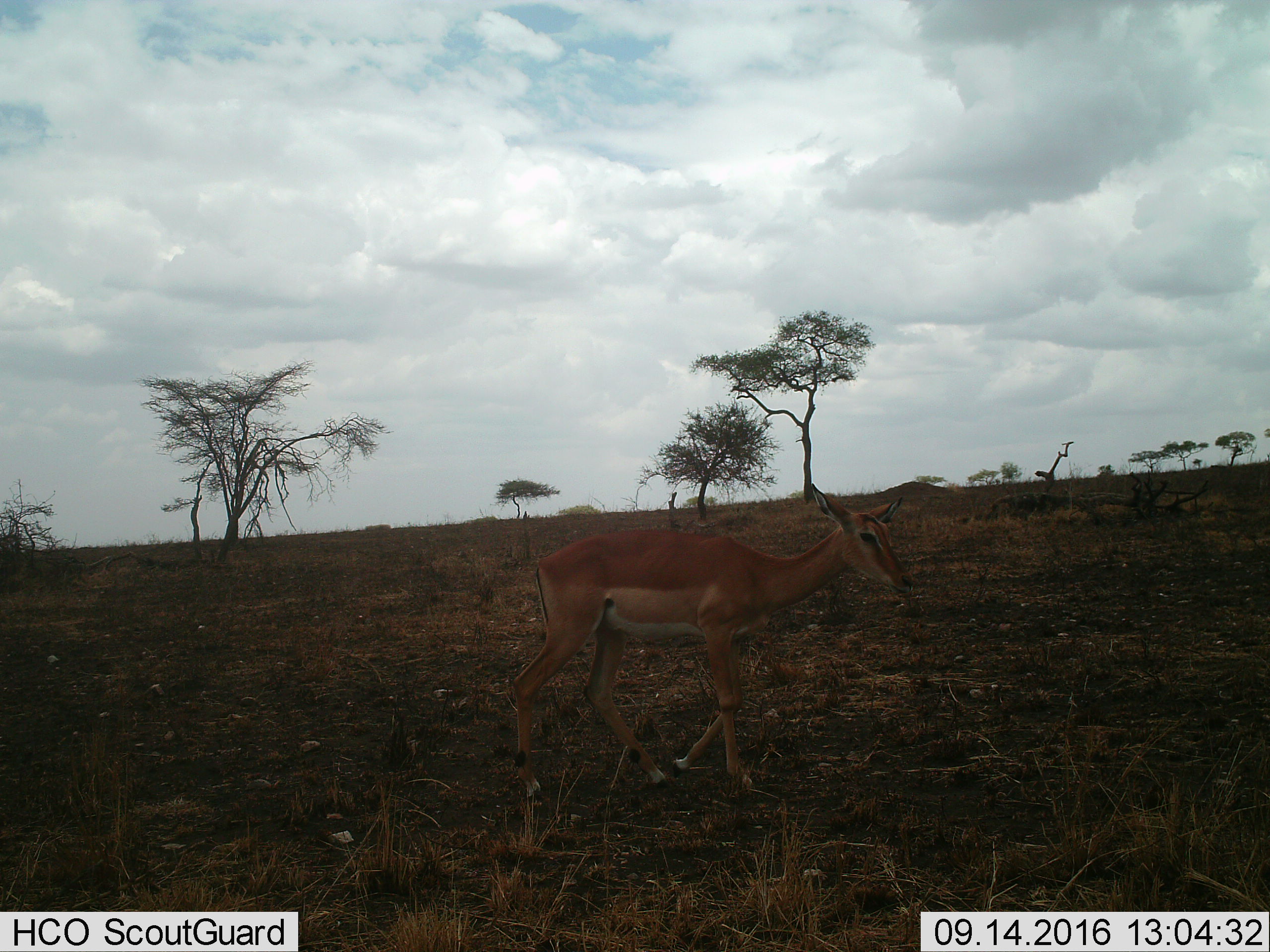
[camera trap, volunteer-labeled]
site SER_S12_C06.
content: unidentified animal